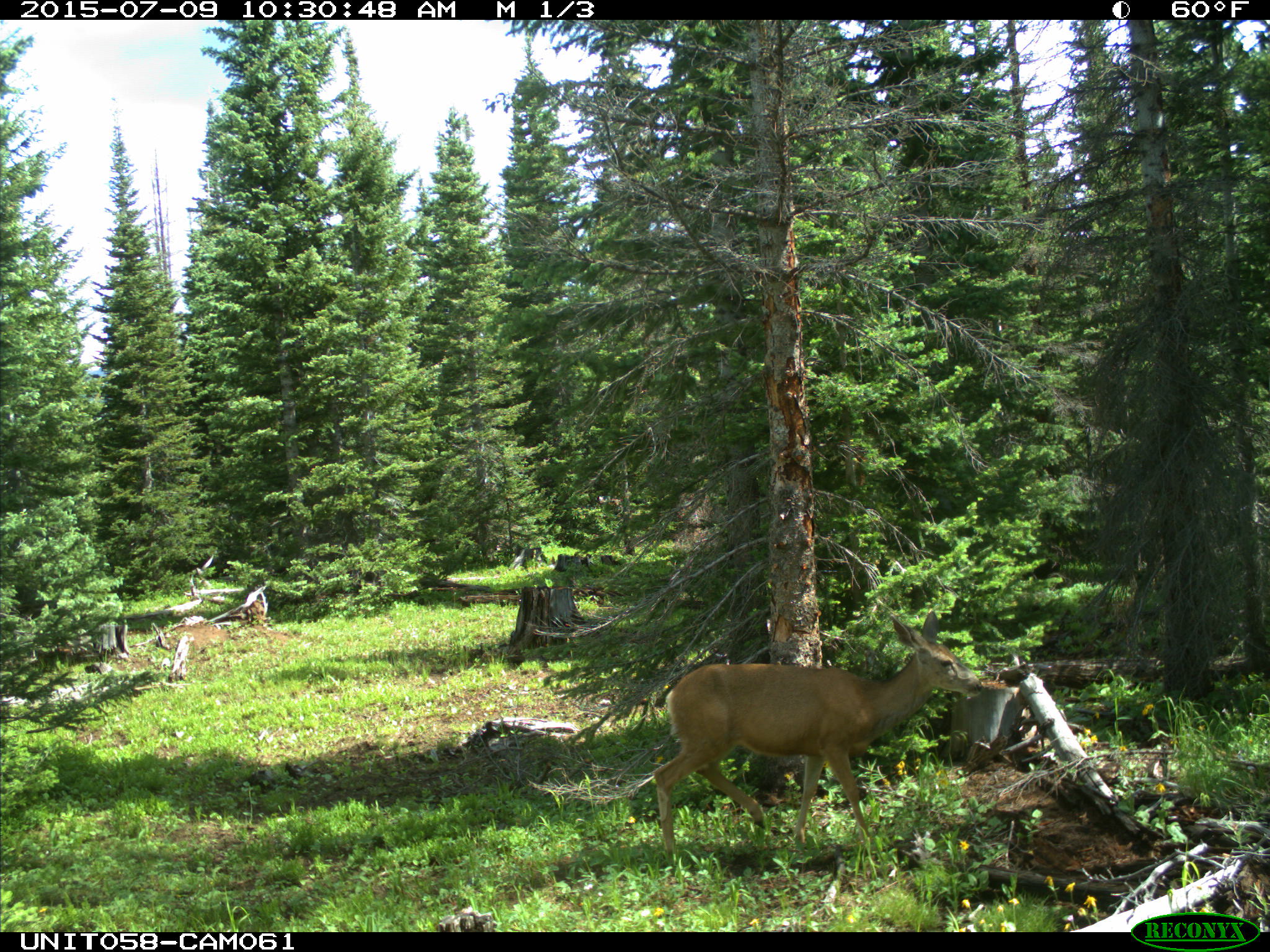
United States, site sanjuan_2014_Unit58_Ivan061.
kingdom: Animalia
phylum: Chordata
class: Mammalia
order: Artiodactyla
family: Cervidae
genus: Odocoileus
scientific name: Odocoileus hemionus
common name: mule deer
Odocoileus hemionus (mule deer).